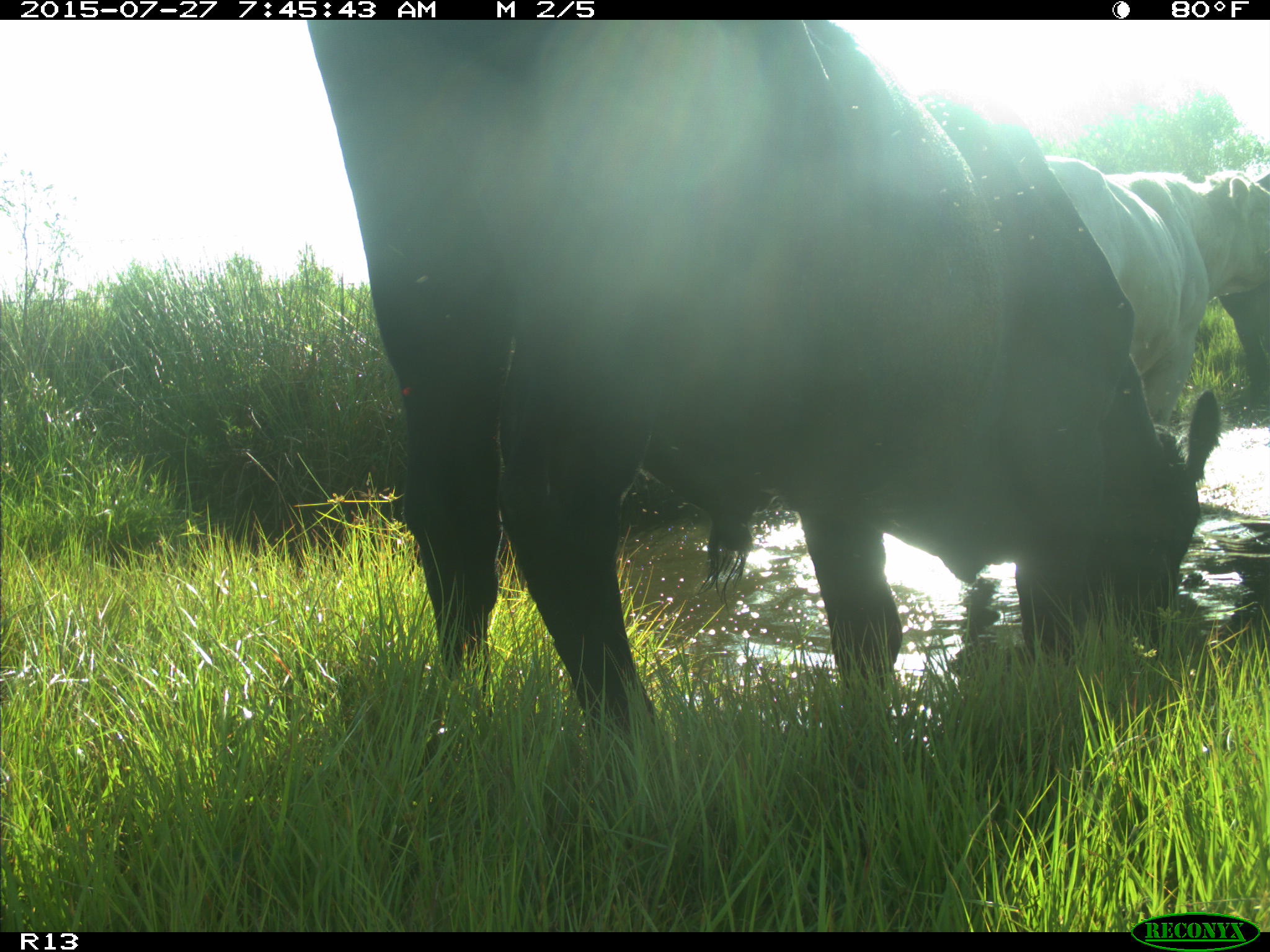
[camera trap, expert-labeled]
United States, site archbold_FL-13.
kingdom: Animalia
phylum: Chordata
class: Mammalia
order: Artiodactyla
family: Suidae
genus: Sus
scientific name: Sus scrofa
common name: wild boar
Sus scrofa (wild boar).